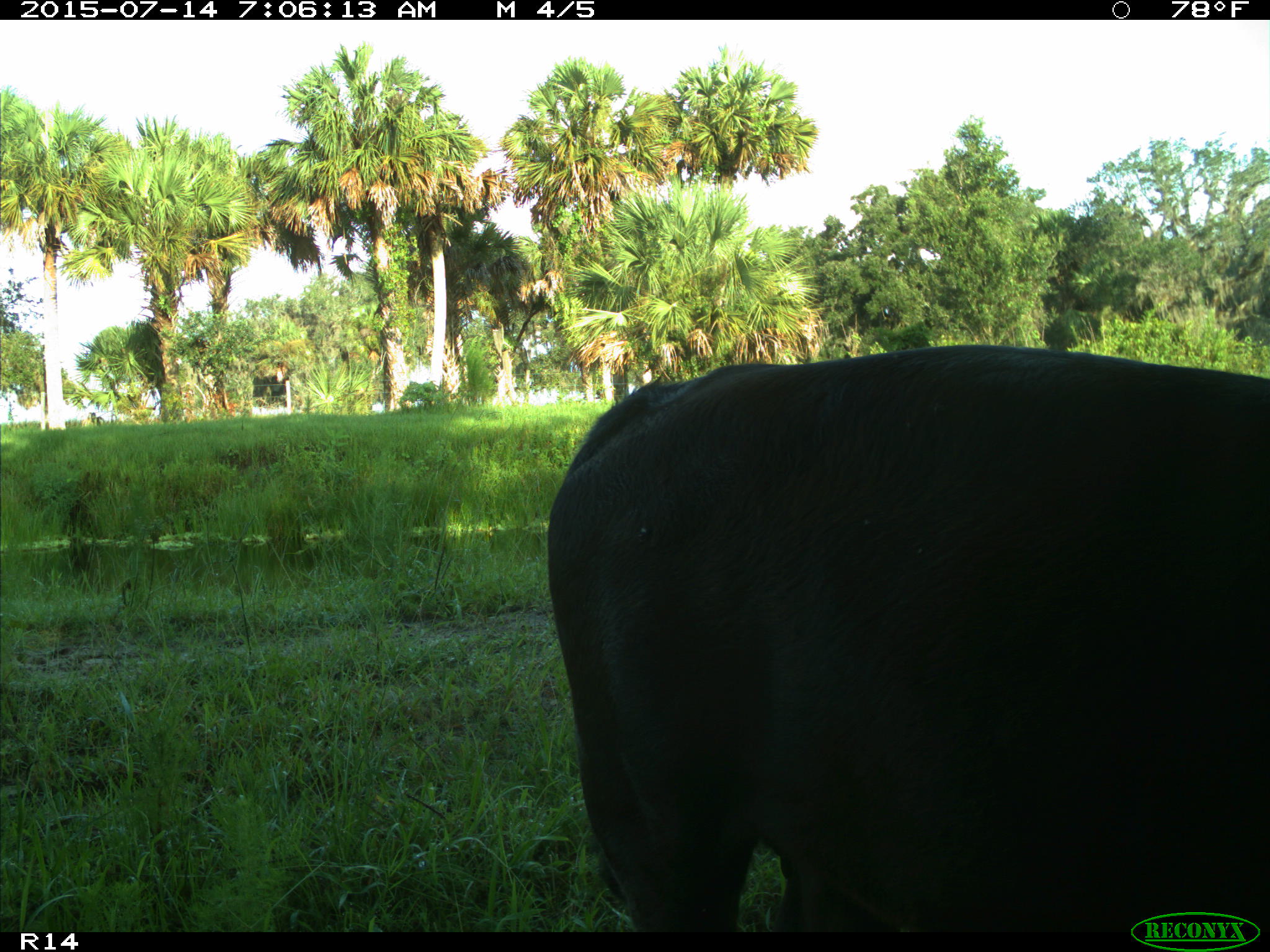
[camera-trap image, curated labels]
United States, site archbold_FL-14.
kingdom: Animalia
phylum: Chordata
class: Mammalia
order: Artiodactyla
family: Bovidae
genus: Bos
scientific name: Bos taurus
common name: domestic cow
Bos taurus (domestic cow).